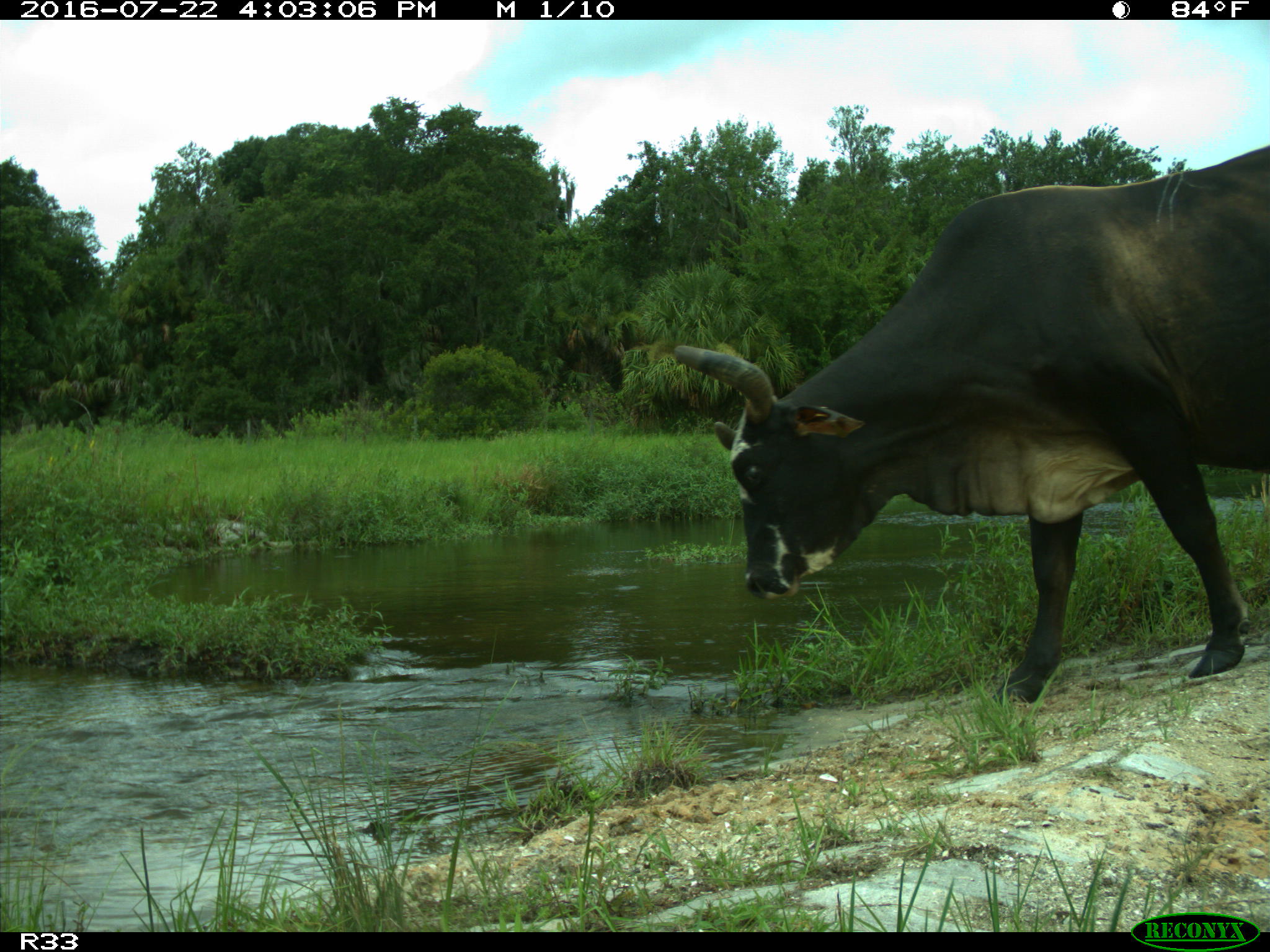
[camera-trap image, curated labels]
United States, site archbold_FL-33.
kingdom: Animalia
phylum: Chordata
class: Mammalia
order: Artiodactyla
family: Bovidae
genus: Bos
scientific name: Bos taurus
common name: domestic cow